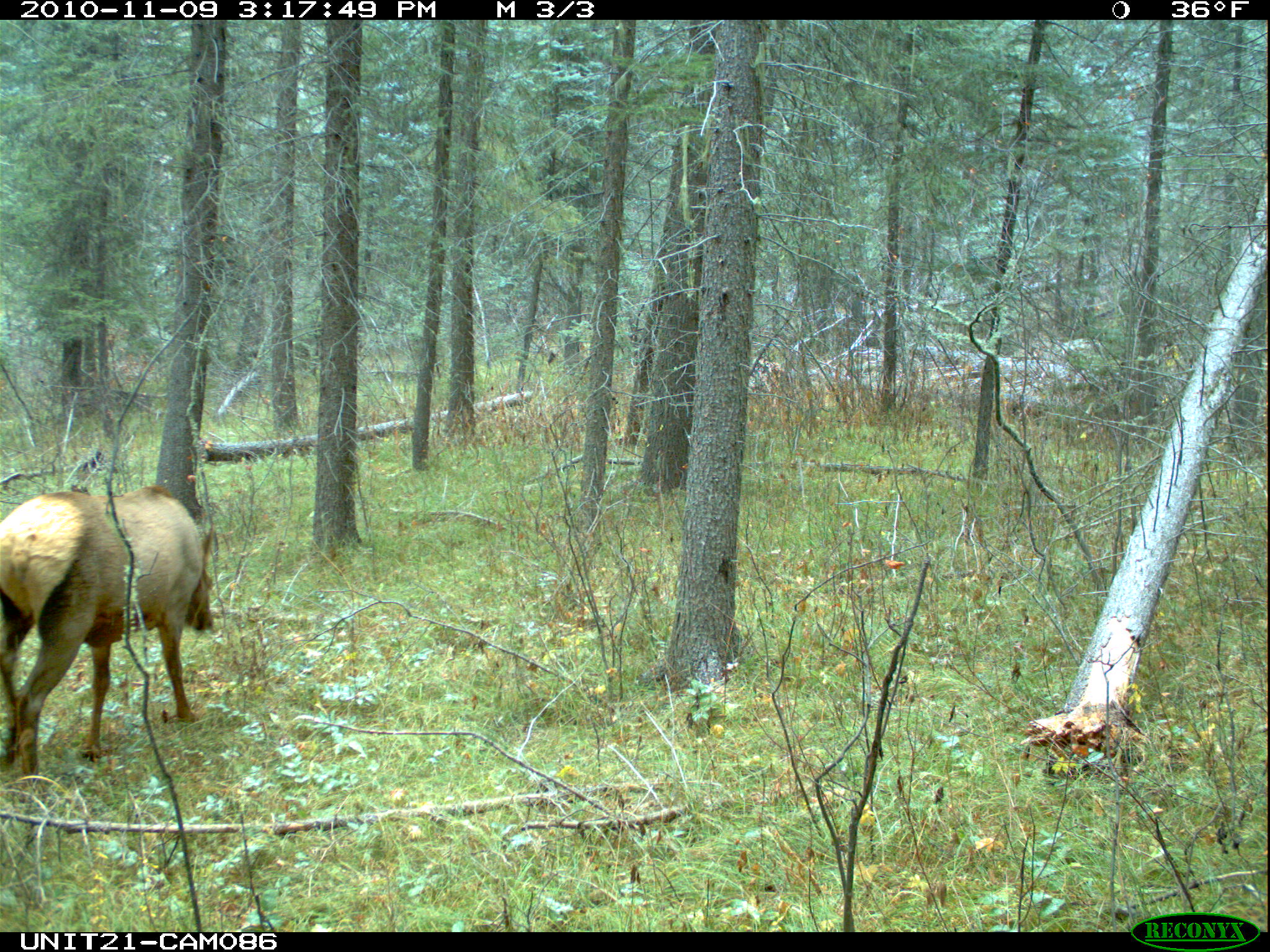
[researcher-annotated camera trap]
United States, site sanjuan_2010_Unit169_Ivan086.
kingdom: Animalia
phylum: Chordata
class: Mammalia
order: Artiodactyla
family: Cervidae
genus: Cervus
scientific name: Cervus elaphus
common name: red deer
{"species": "Cervus elaphus (red deer)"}